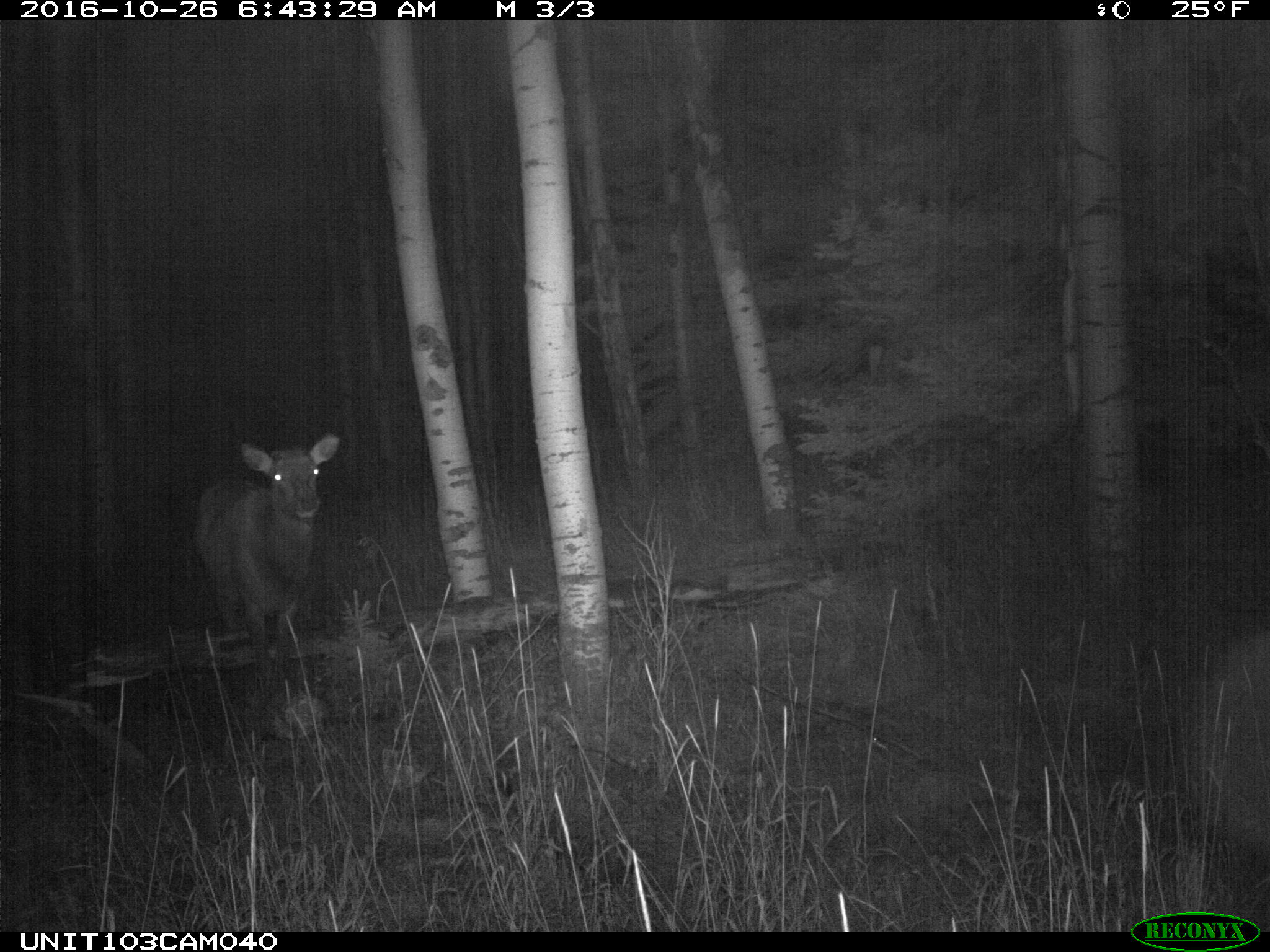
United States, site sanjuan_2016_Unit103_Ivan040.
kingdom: Animalia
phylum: Chordata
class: Mammalia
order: Artiodactyla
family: Cervidae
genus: Cervus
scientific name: Cervus elaphus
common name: red deer